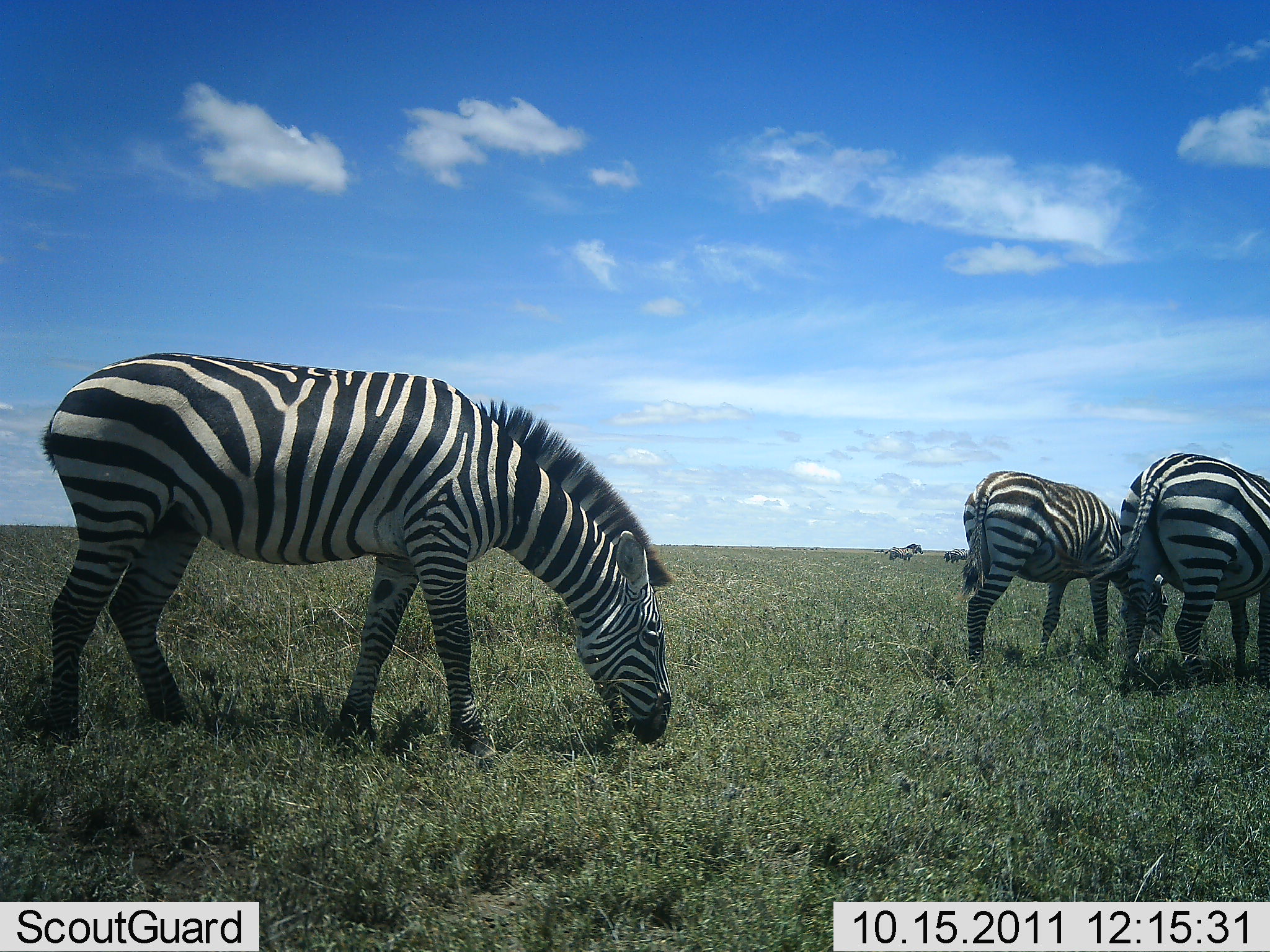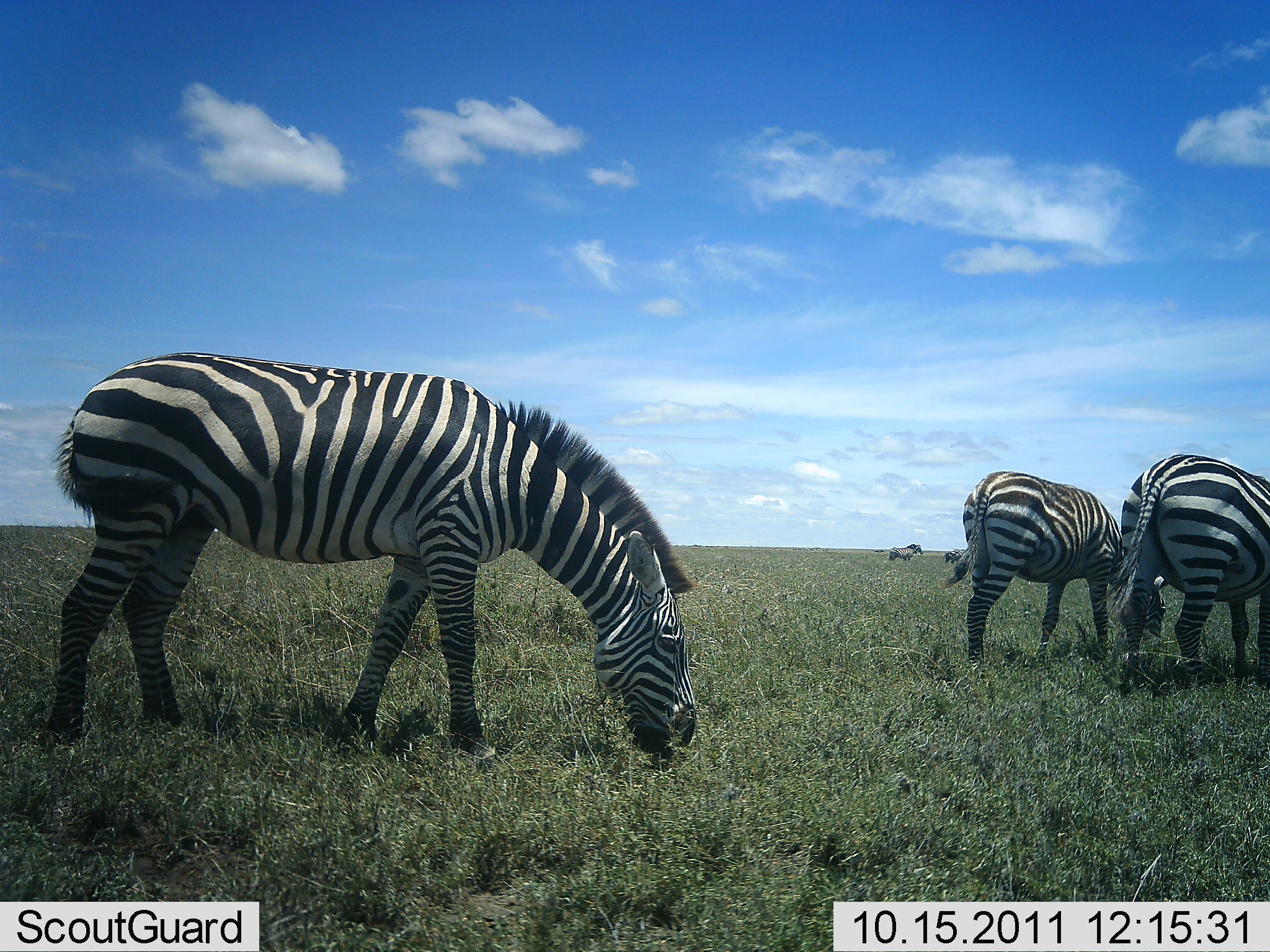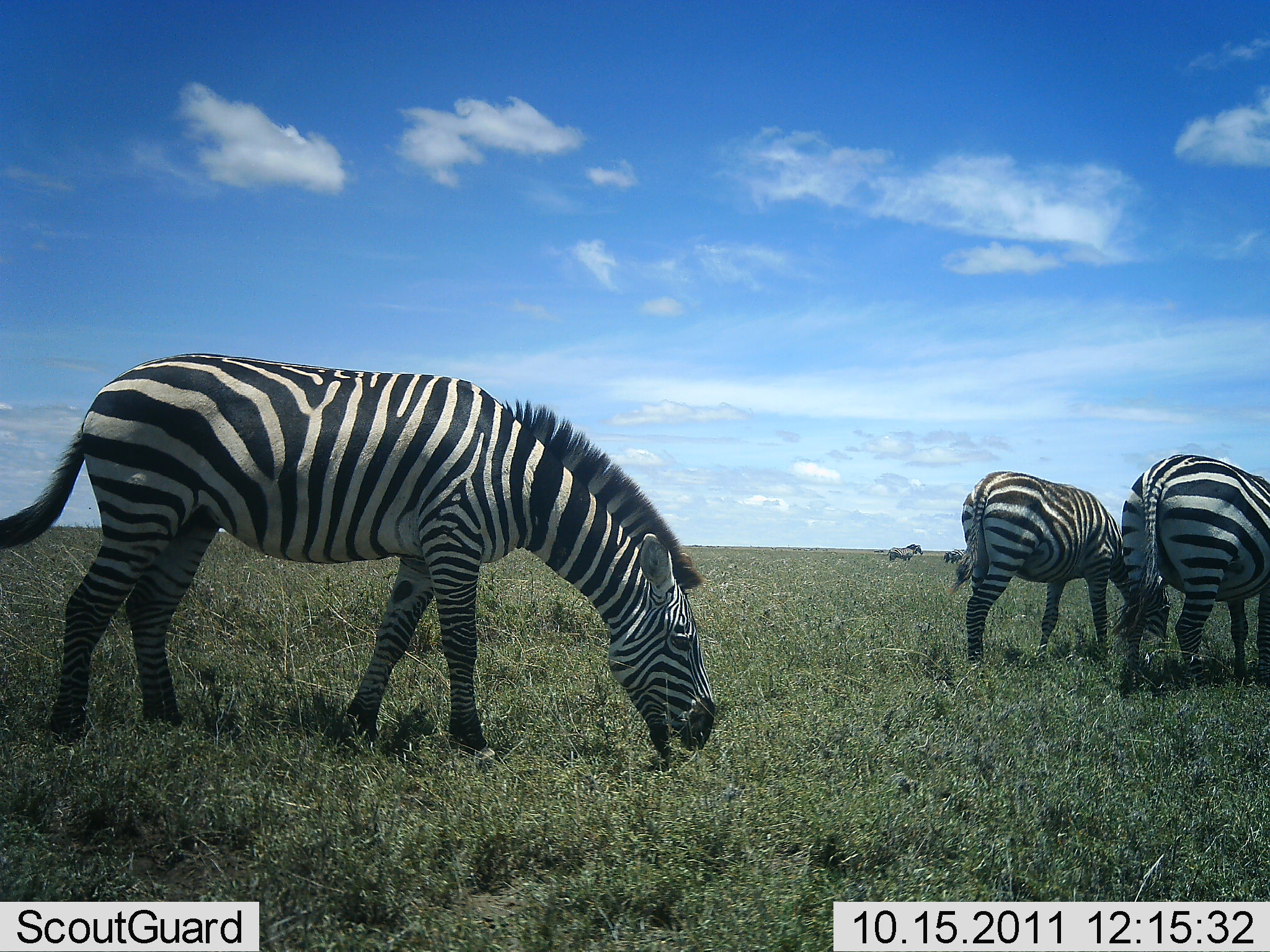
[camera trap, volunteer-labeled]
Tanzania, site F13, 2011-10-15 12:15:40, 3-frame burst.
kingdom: Animalia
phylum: Chordata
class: Mammalia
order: Perissodactyla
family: Equidae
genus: Equus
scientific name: Equus quagga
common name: plains zebra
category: zebra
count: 3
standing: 22%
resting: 0%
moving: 6%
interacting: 0%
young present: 0%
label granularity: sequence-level